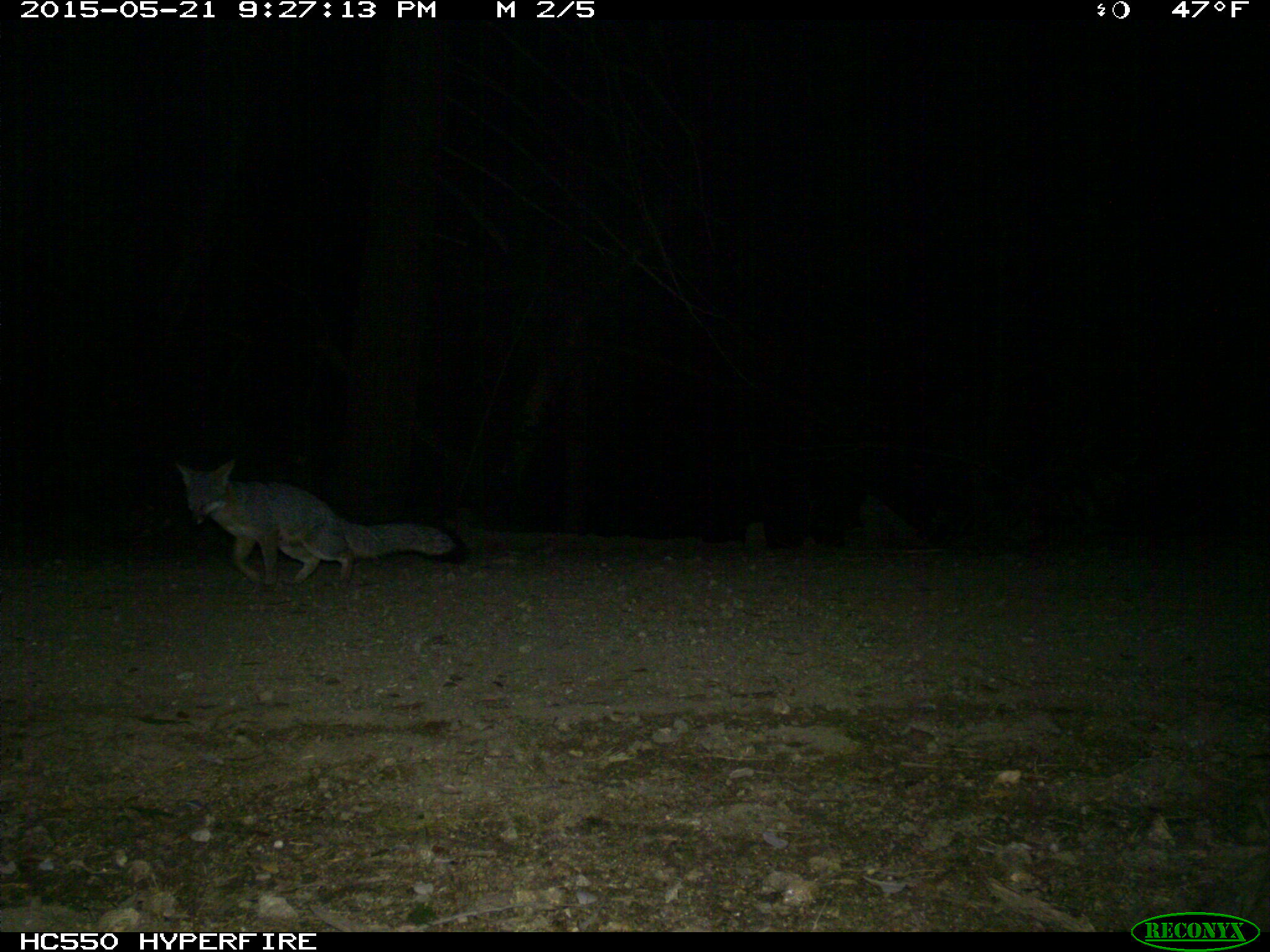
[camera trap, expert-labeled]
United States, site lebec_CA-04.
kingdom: Animalia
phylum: Chordata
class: Mammalia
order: Carnivora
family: Canidae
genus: Urocyon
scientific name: Urocyon cinereoargenteus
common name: gray fox